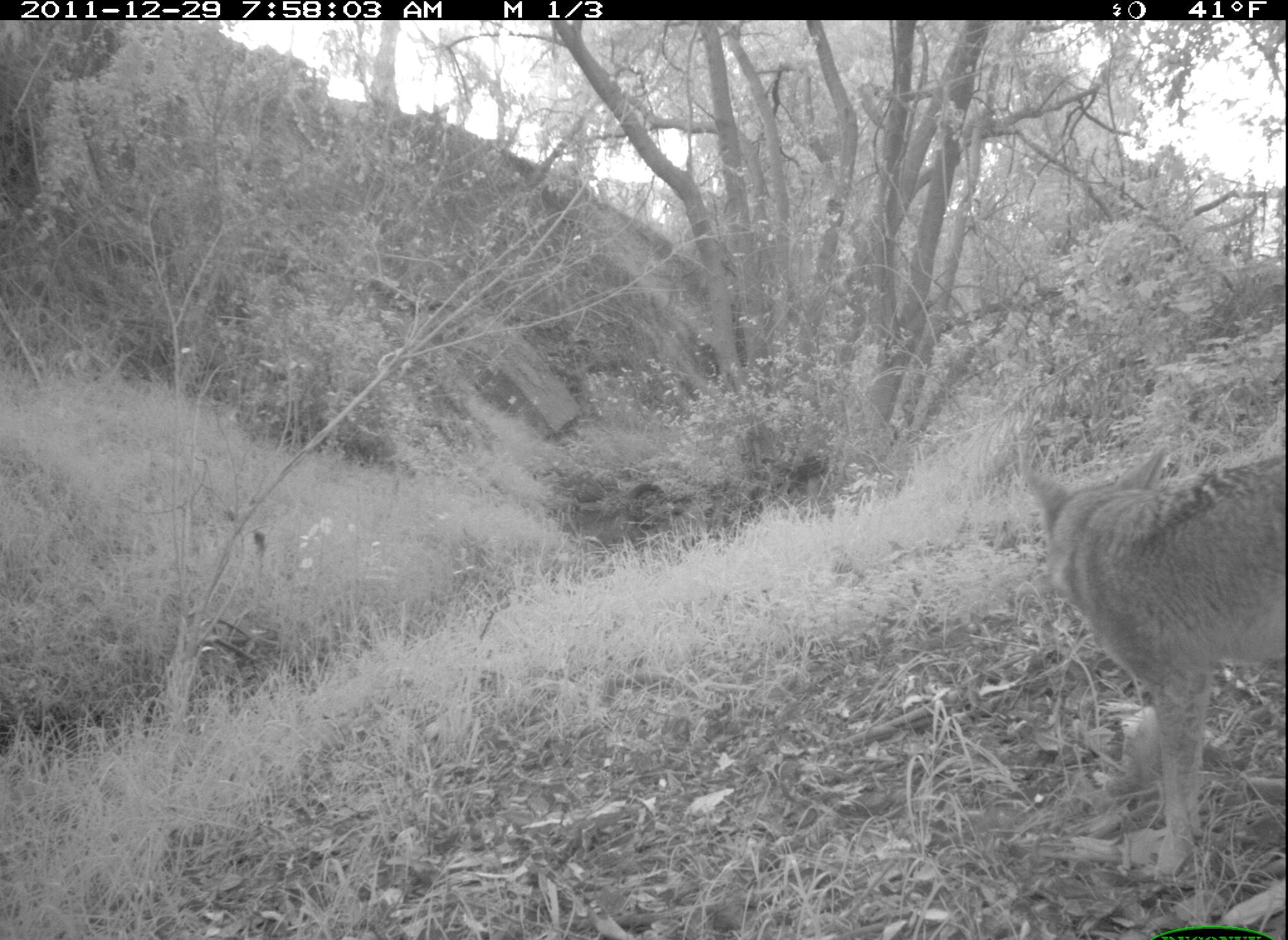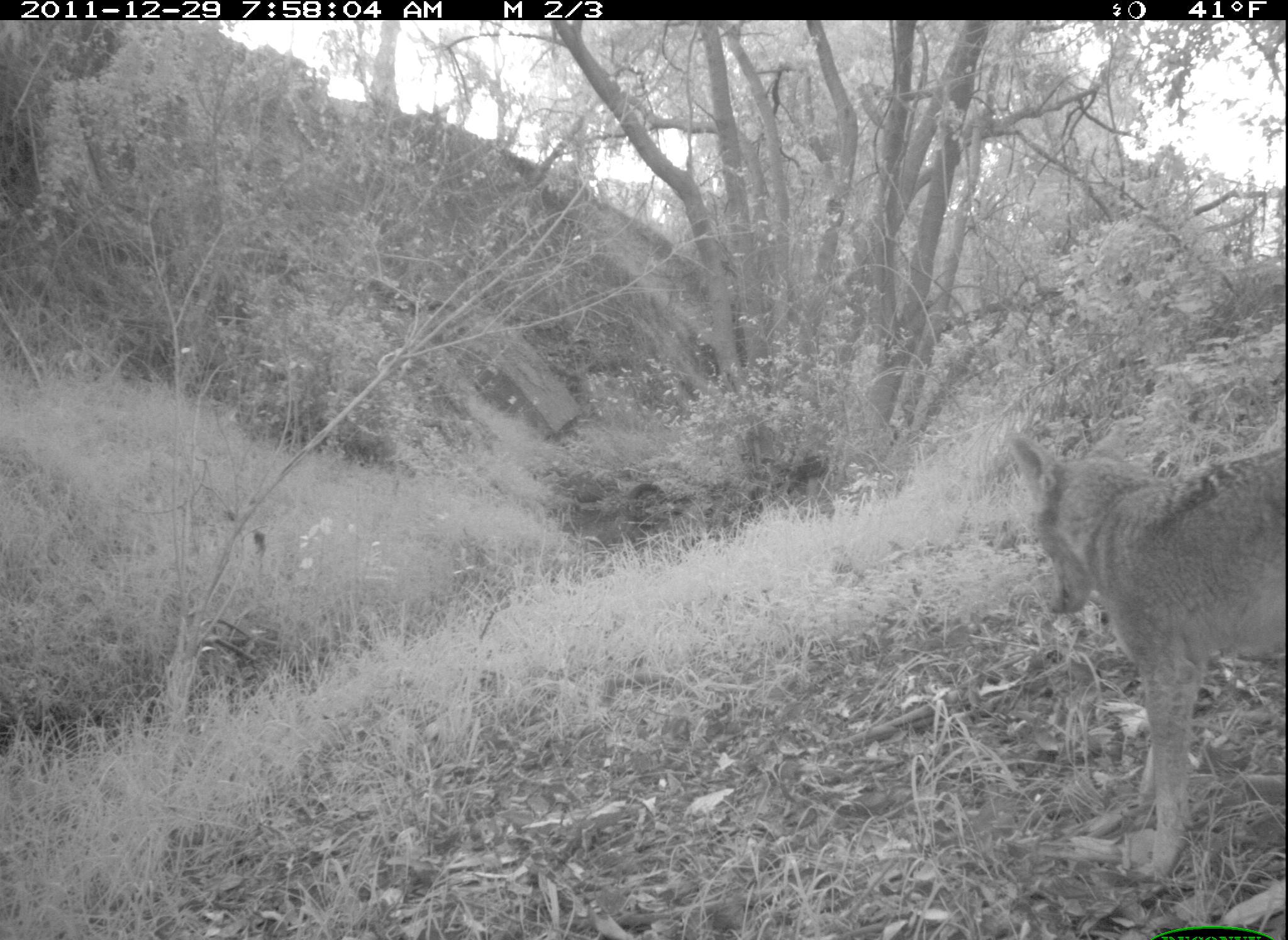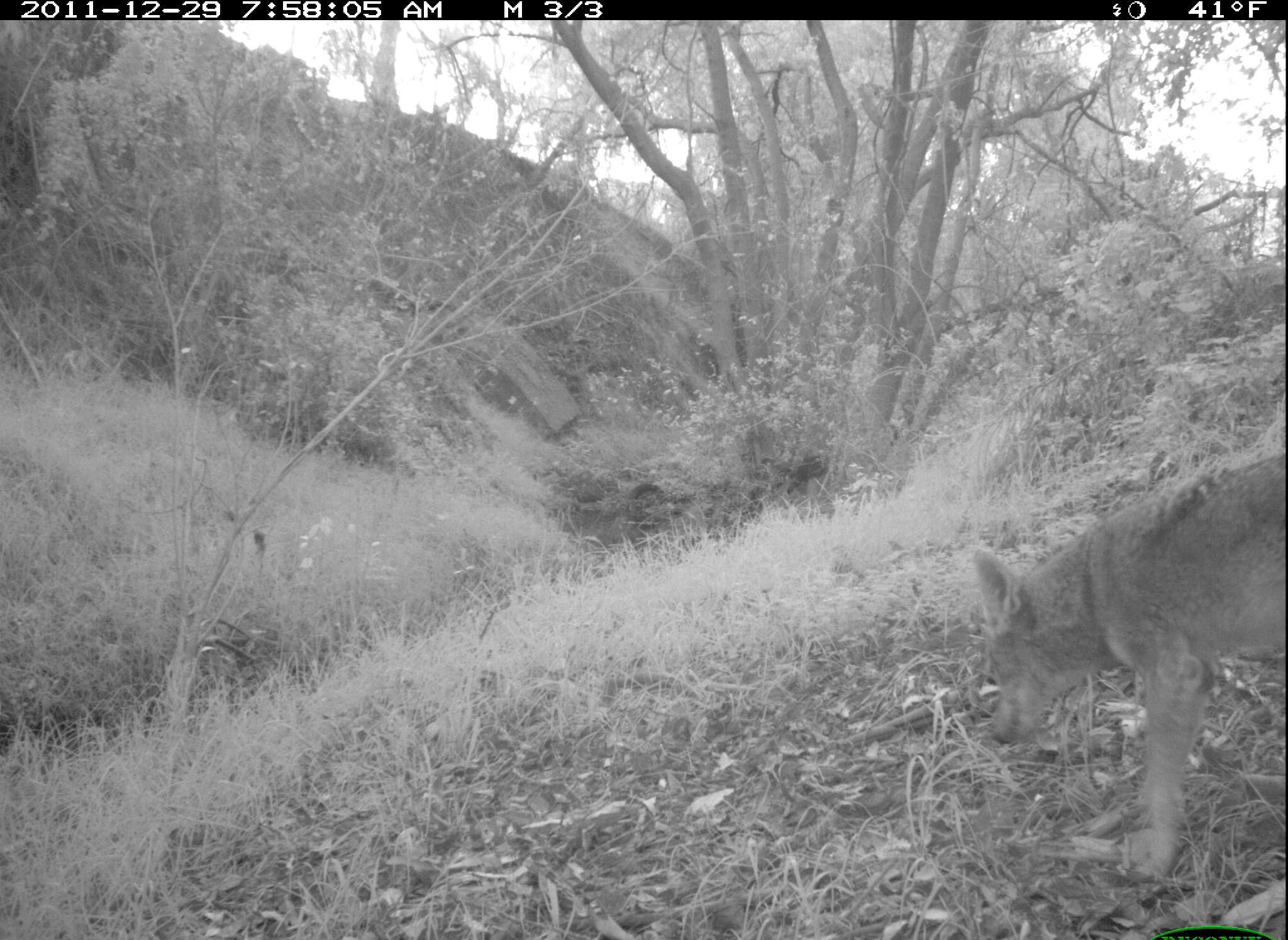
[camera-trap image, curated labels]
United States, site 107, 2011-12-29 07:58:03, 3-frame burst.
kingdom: Animalia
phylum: Chordata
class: Mammalia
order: Carnivora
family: Canidae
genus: Canis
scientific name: Canis latrans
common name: coyote